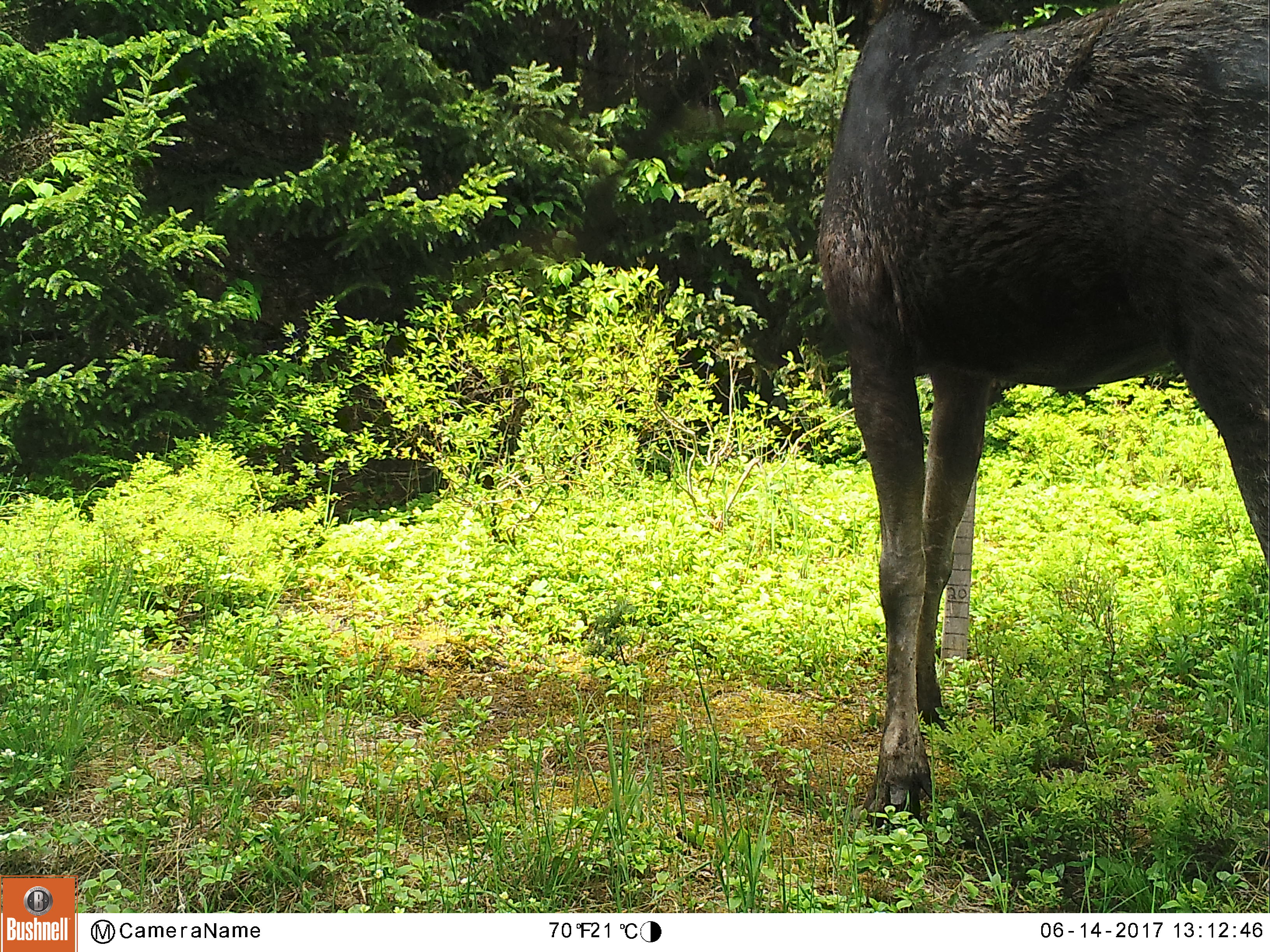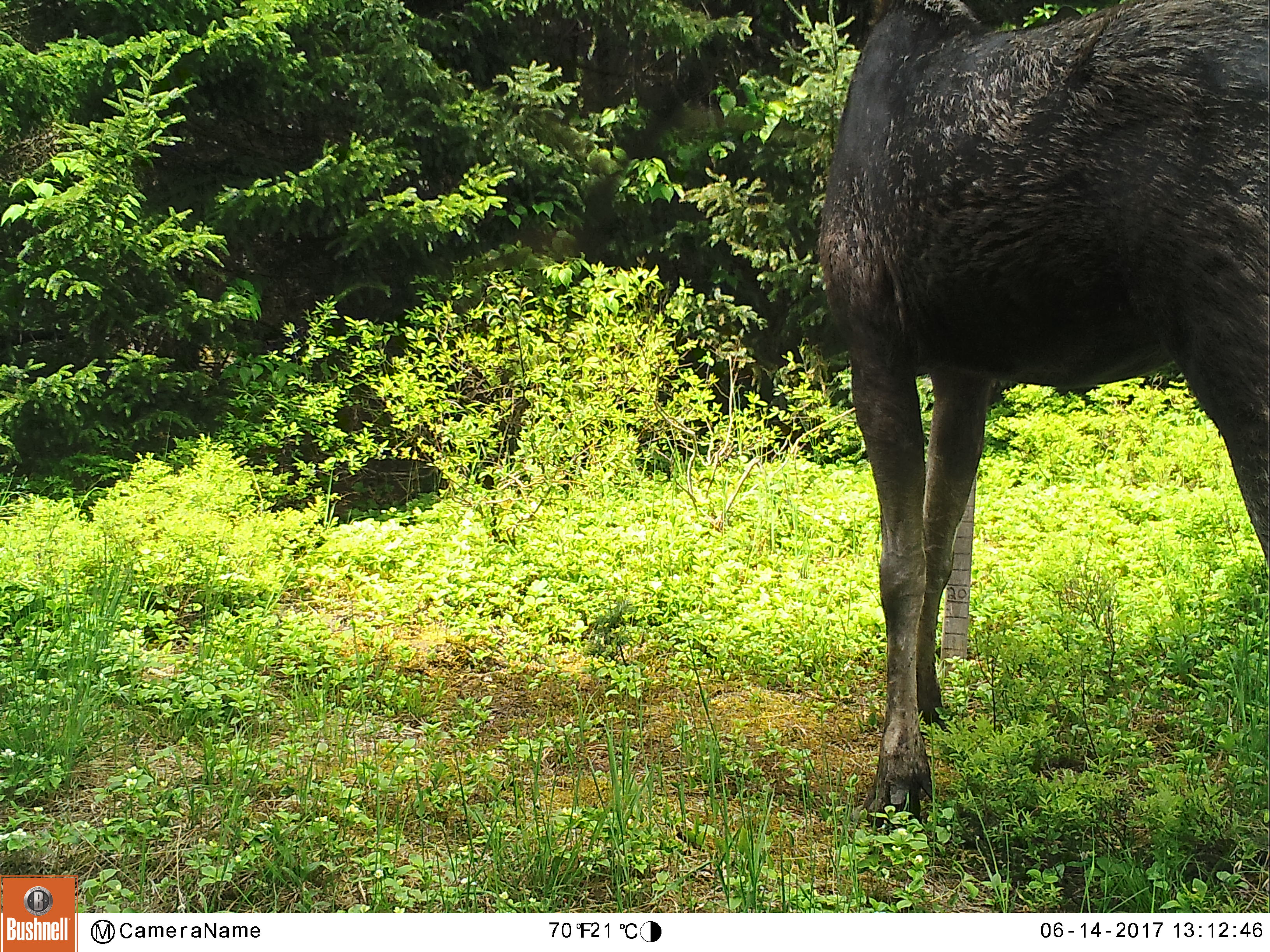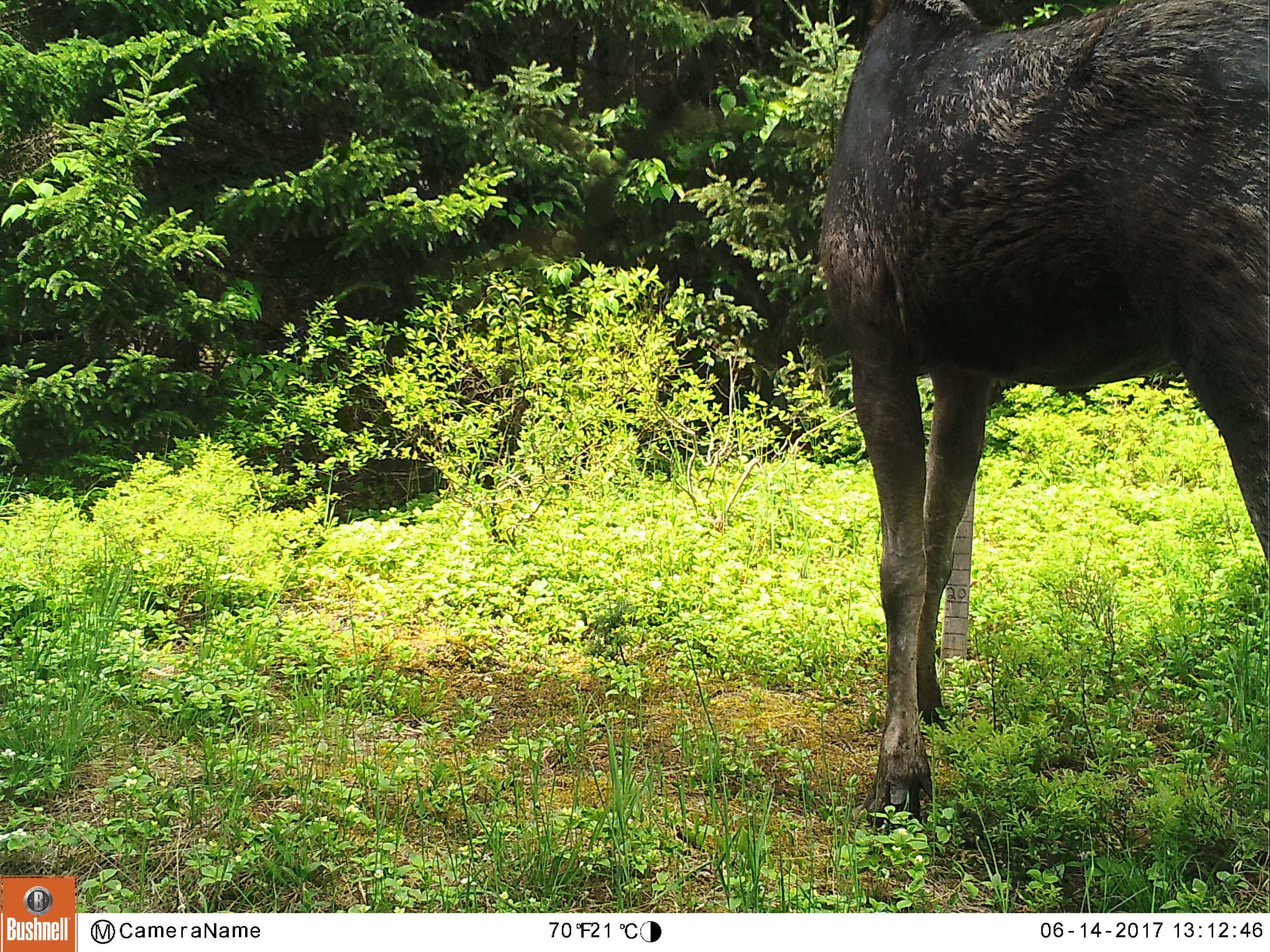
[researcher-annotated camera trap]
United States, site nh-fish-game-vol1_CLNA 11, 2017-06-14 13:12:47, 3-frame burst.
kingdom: Animalia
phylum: Chordata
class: Mammalia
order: Artiodactyla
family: Cervidae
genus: Alces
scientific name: Alces alces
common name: moose